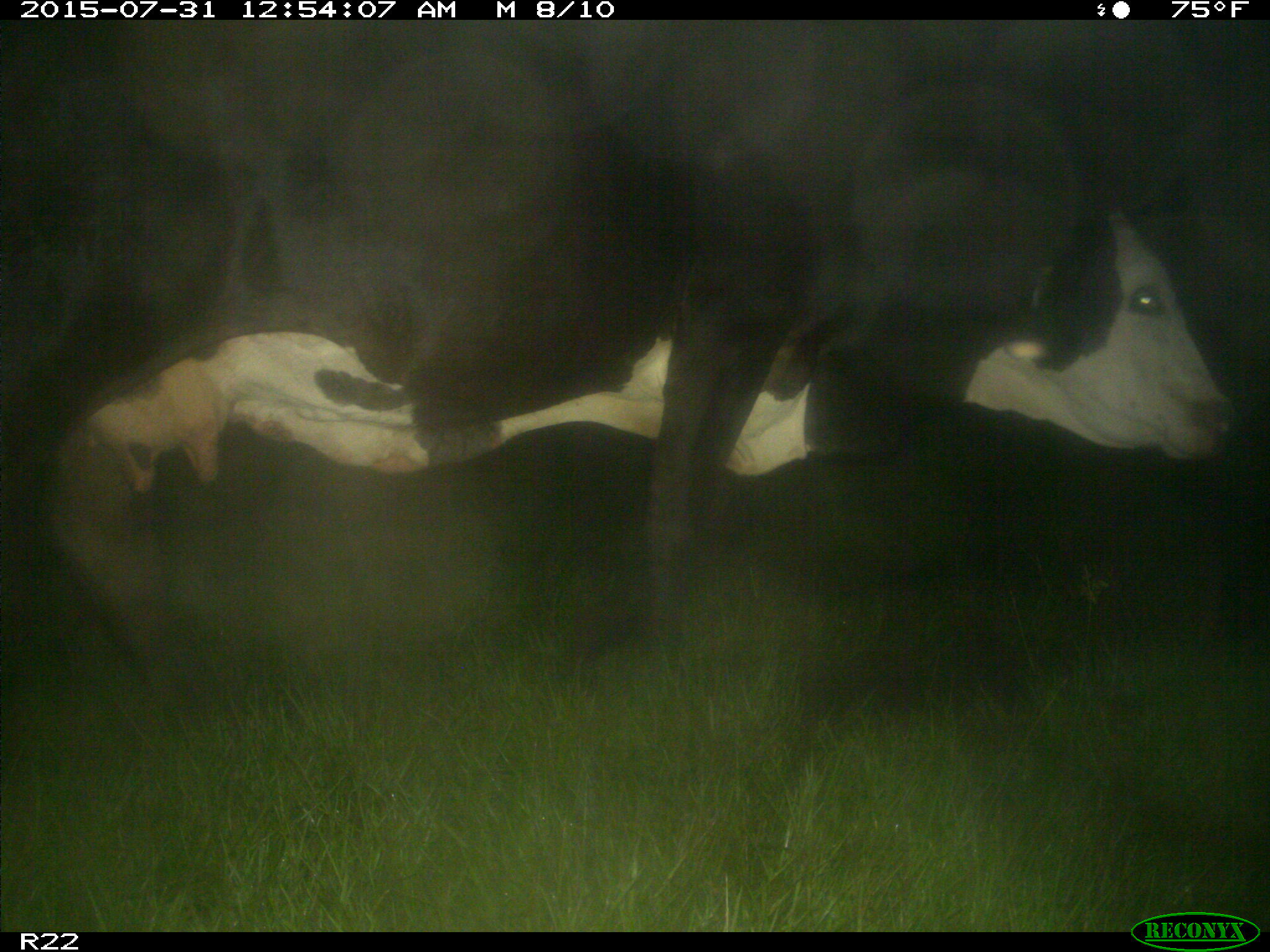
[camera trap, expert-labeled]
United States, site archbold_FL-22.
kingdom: Animalia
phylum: Chordata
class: Mammalia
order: Artiodactyla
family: Bovidae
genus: Bos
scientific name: Bos taurus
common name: domestic cow